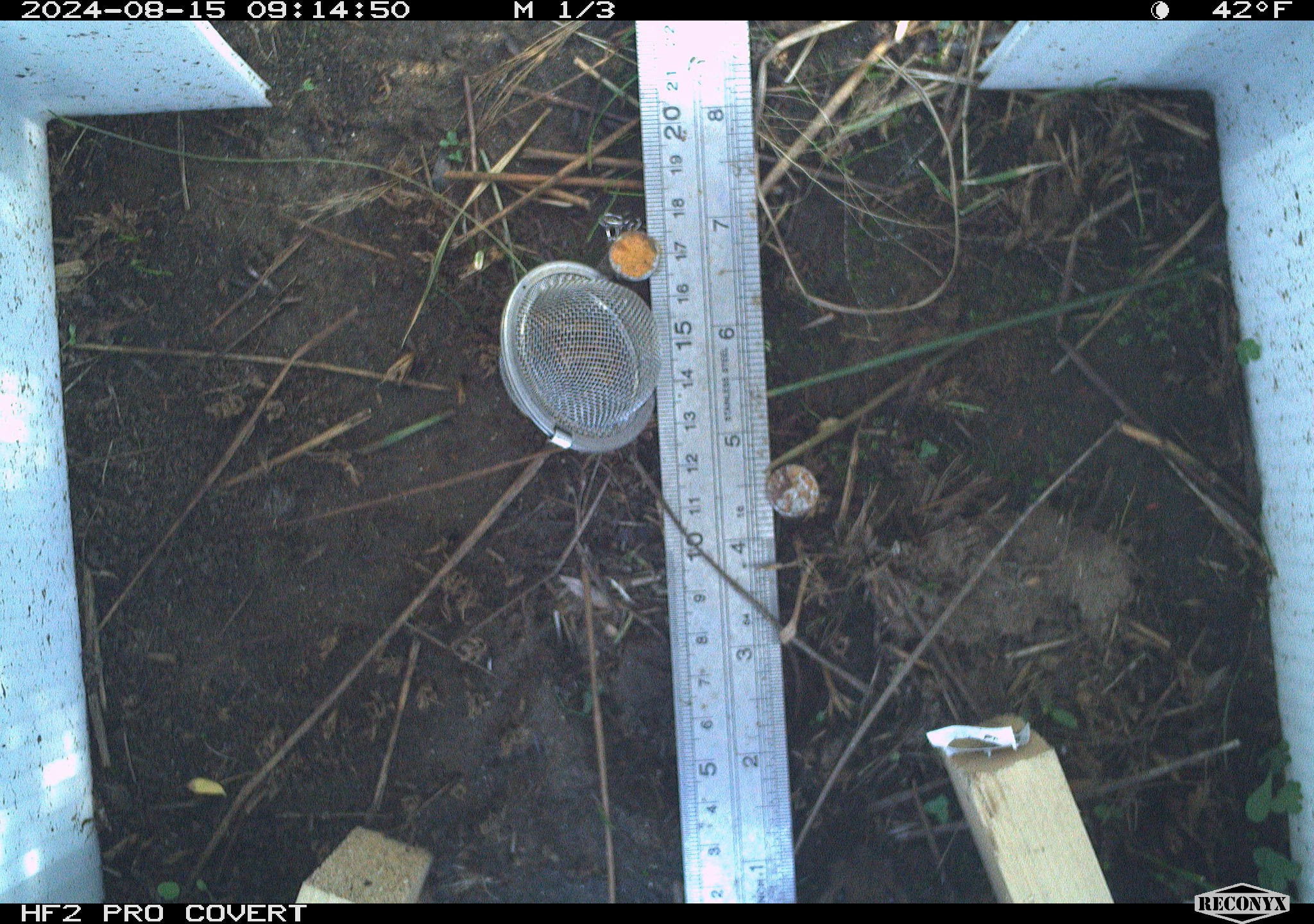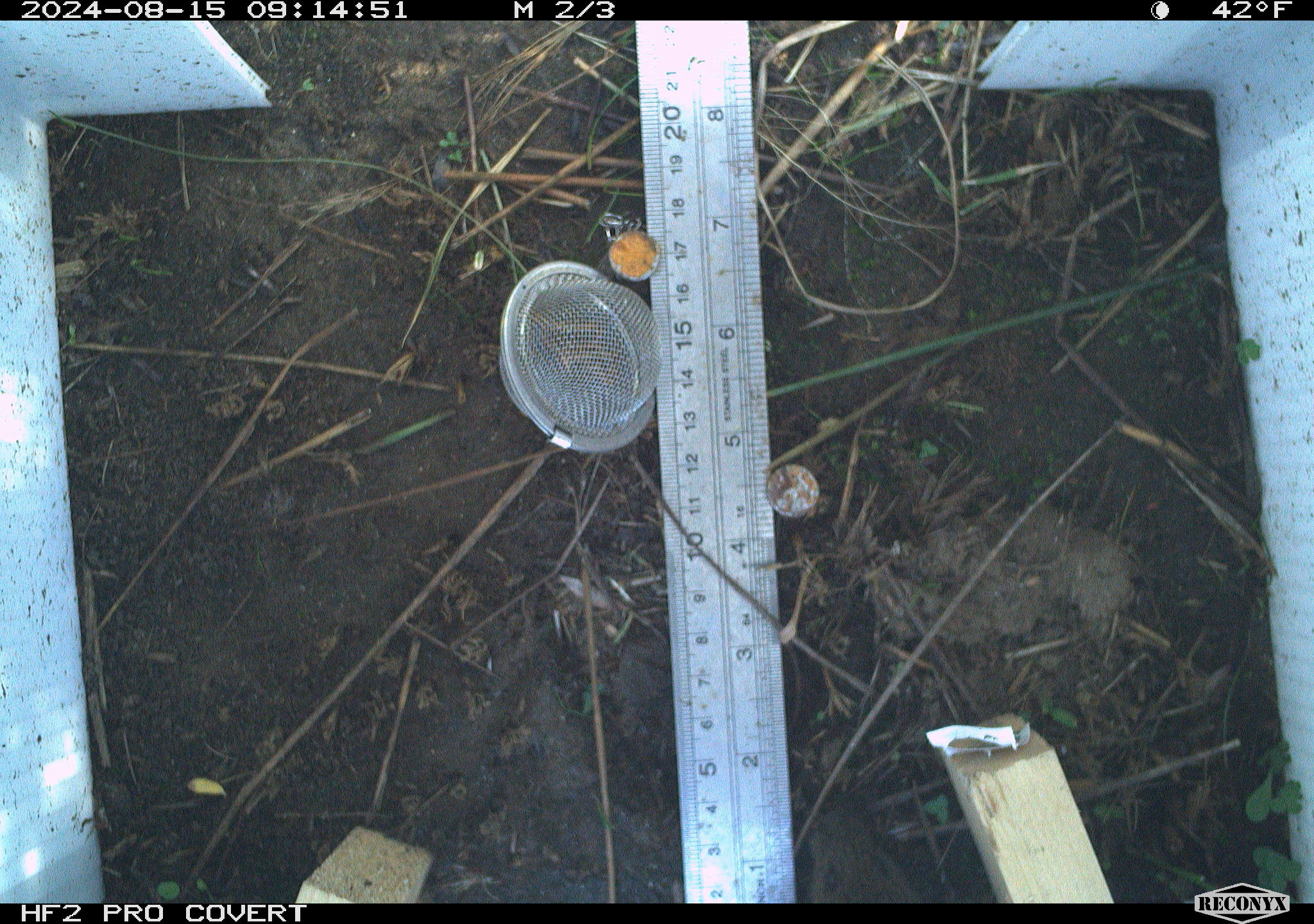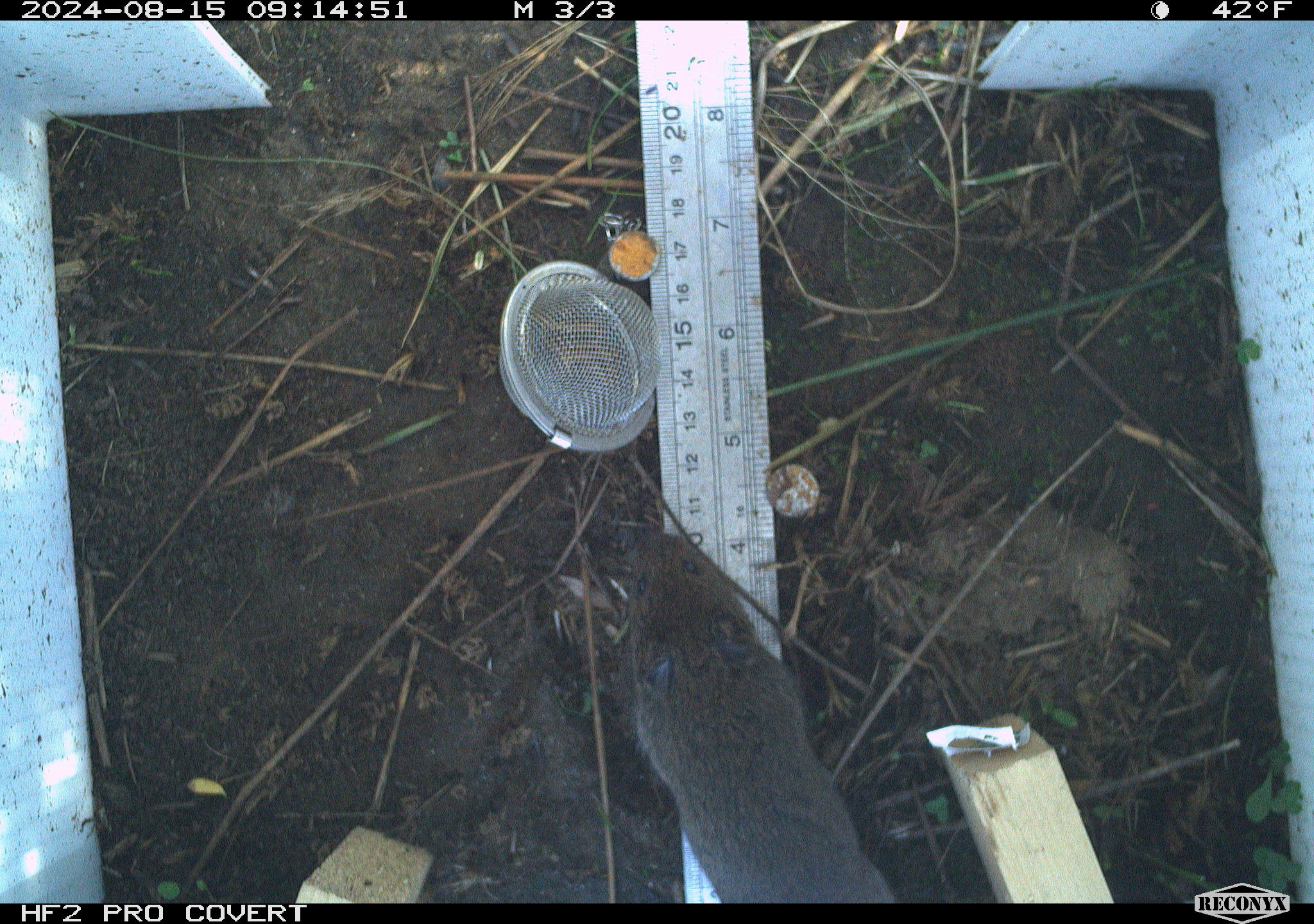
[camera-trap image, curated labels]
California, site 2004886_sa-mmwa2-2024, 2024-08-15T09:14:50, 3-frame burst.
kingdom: Animalia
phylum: Chordata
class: Mammalia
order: Rodentia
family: Cricetidae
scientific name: Arvicolinae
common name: voles, lemmings, and muskrats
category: arvicolinae subfamily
Arvicolinae subfamily (voles, lemmings, and muskrats) (Arvicolinae).